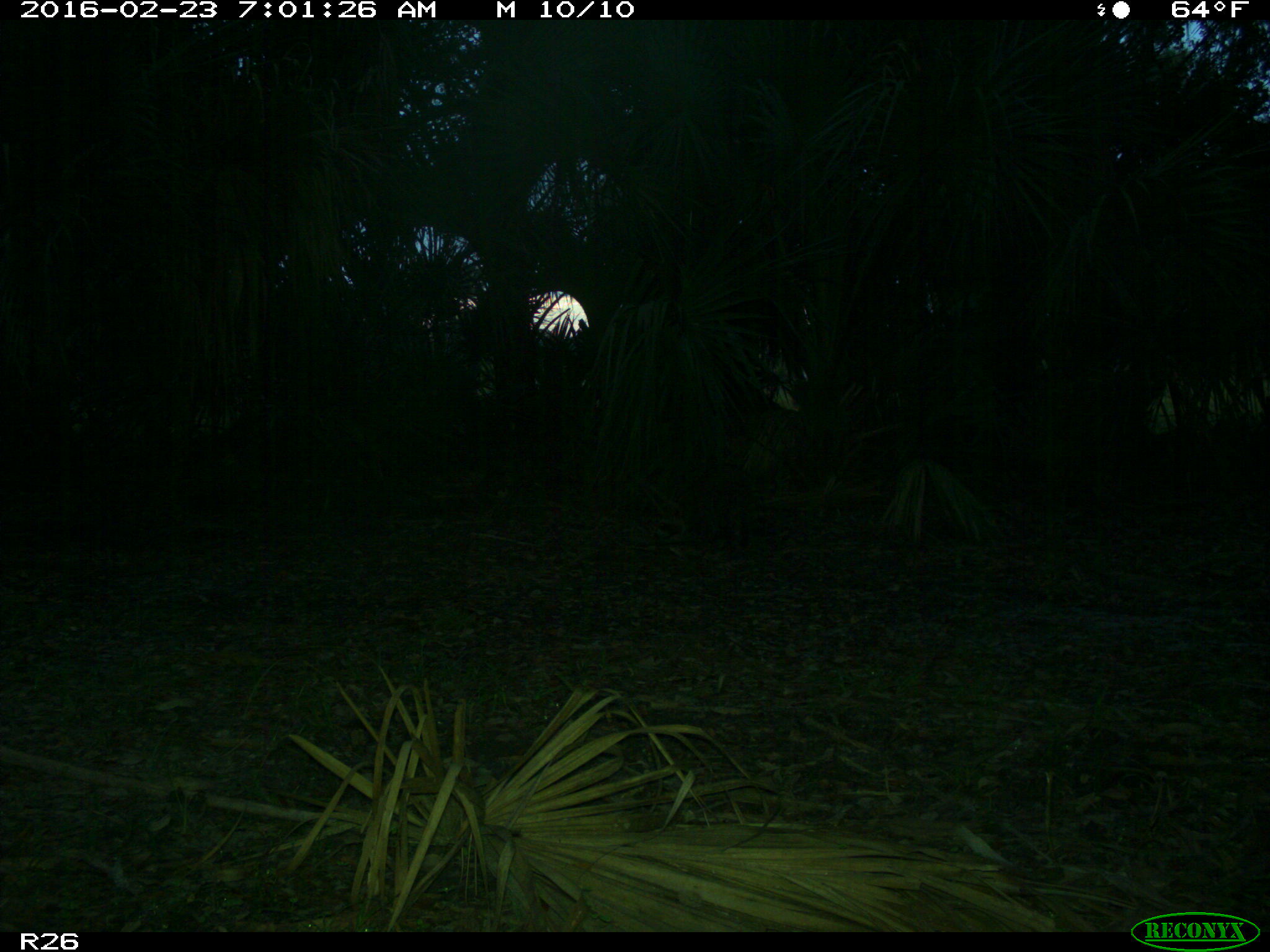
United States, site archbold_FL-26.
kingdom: Animalia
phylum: Chordata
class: Mammalia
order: Carnivora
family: Procyonidae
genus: Procyon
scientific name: Procyon lotor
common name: common raccoon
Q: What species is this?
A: Procyon lotor (common raccoon).